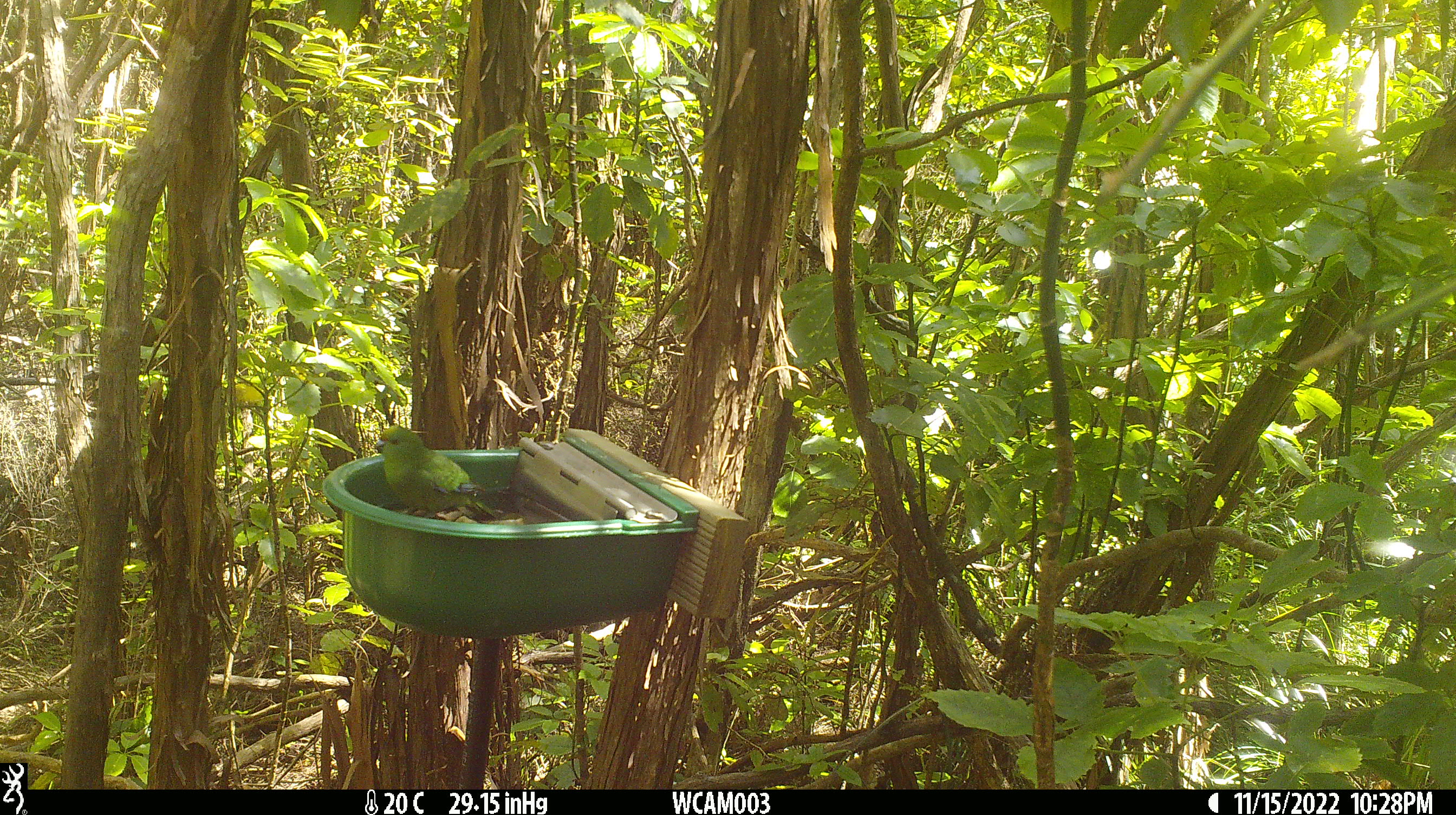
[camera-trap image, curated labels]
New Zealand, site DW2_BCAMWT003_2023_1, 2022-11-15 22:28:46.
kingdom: Animalia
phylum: Chordata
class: Aves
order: Psittaciformes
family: Psittaculidae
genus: Cyanoramphus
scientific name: Cyanoramphus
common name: parakeet